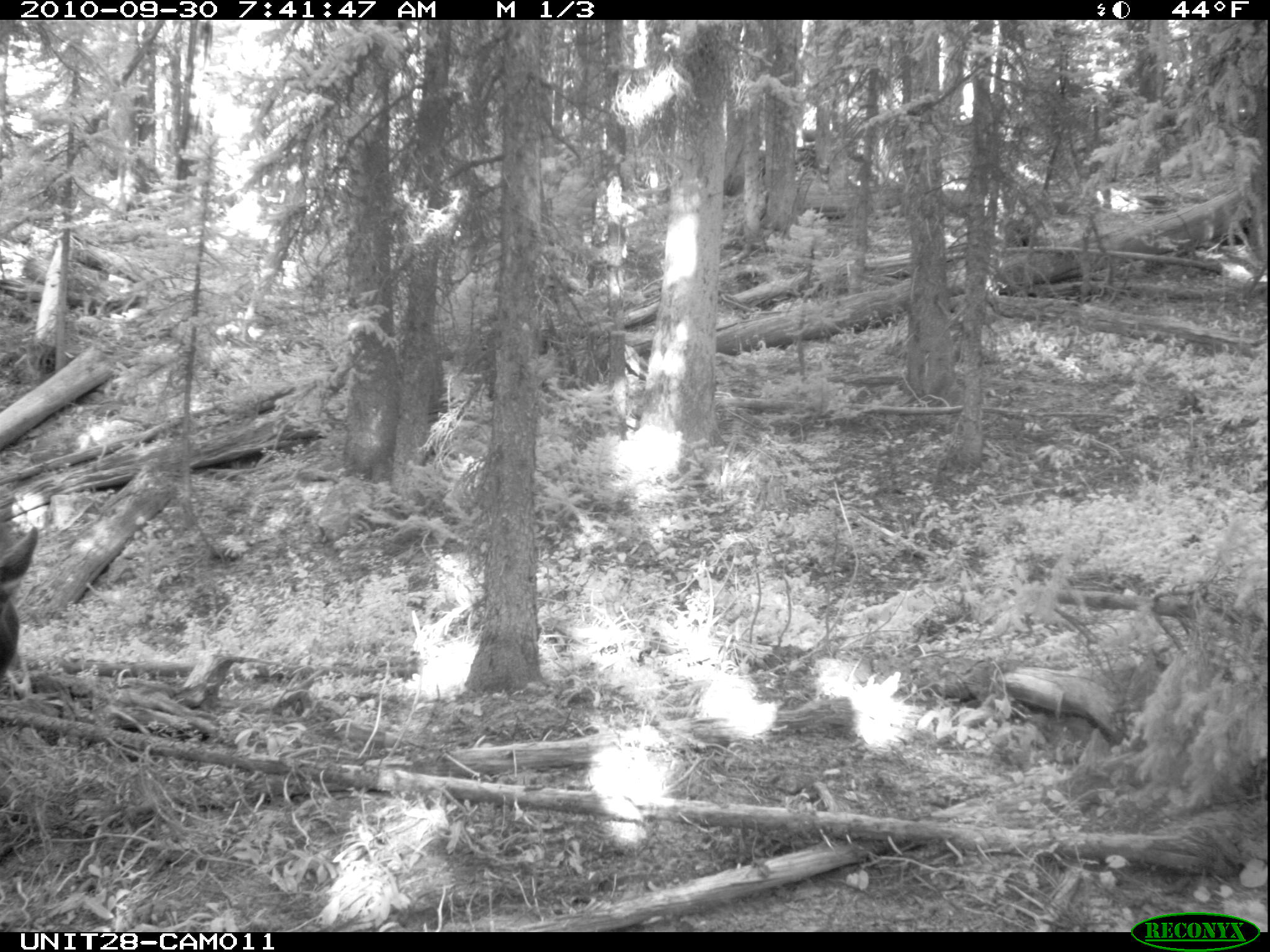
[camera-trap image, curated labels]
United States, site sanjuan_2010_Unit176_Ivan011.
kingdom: Animalia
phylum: Chordata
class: Mammalia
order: Artiodactyla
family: Cervidae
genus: Alces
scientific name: Alces alces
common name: moose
Alces alces (moose).